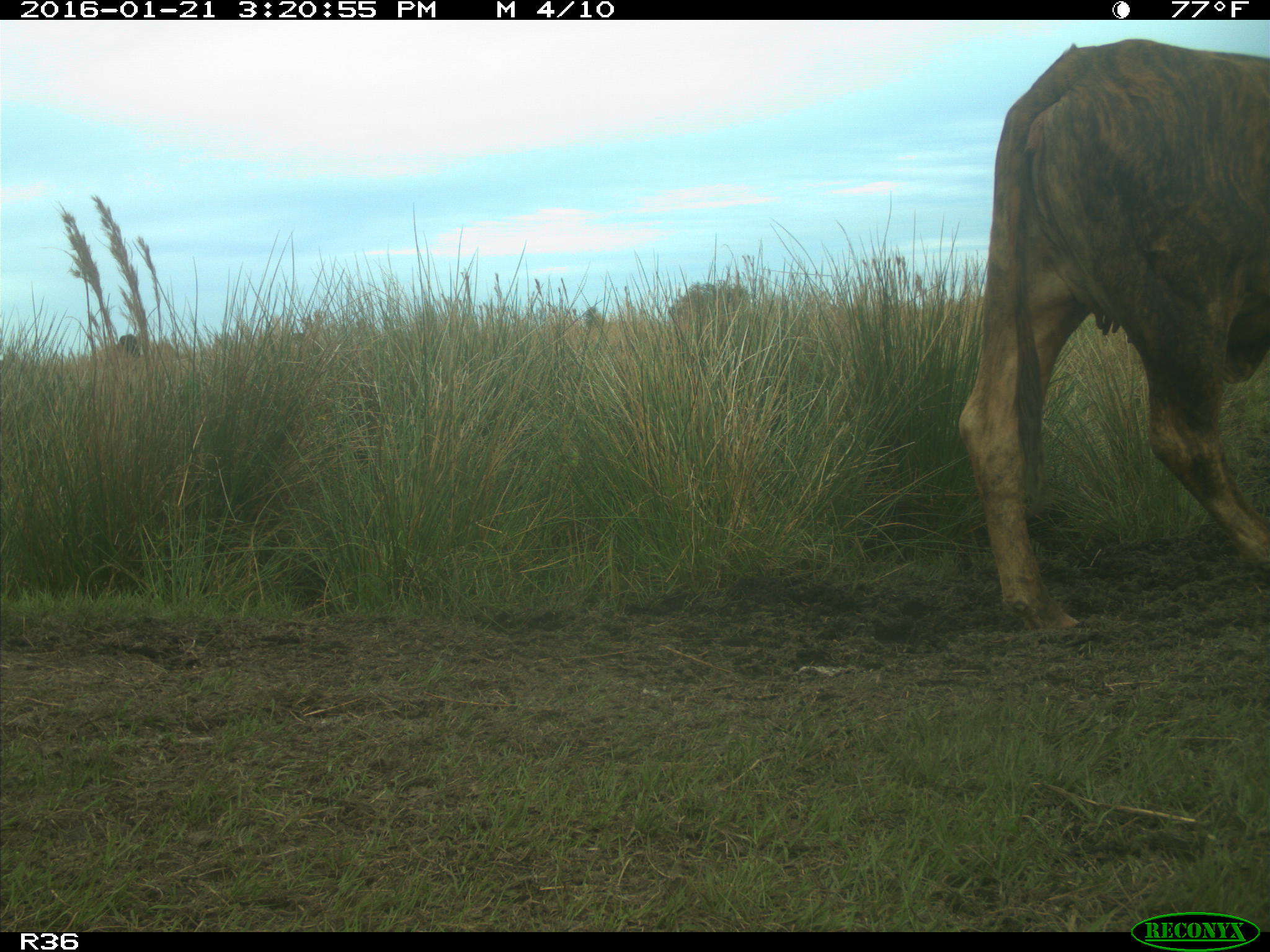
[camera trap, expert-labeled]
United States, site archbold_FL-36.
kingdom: Animalia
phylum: Chordata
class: Mammalia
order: Artiodactyla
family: Bovidae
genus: Bos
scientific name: Bos taurus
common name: domestic cow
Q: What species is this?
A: Bos taurus (domestic cow).